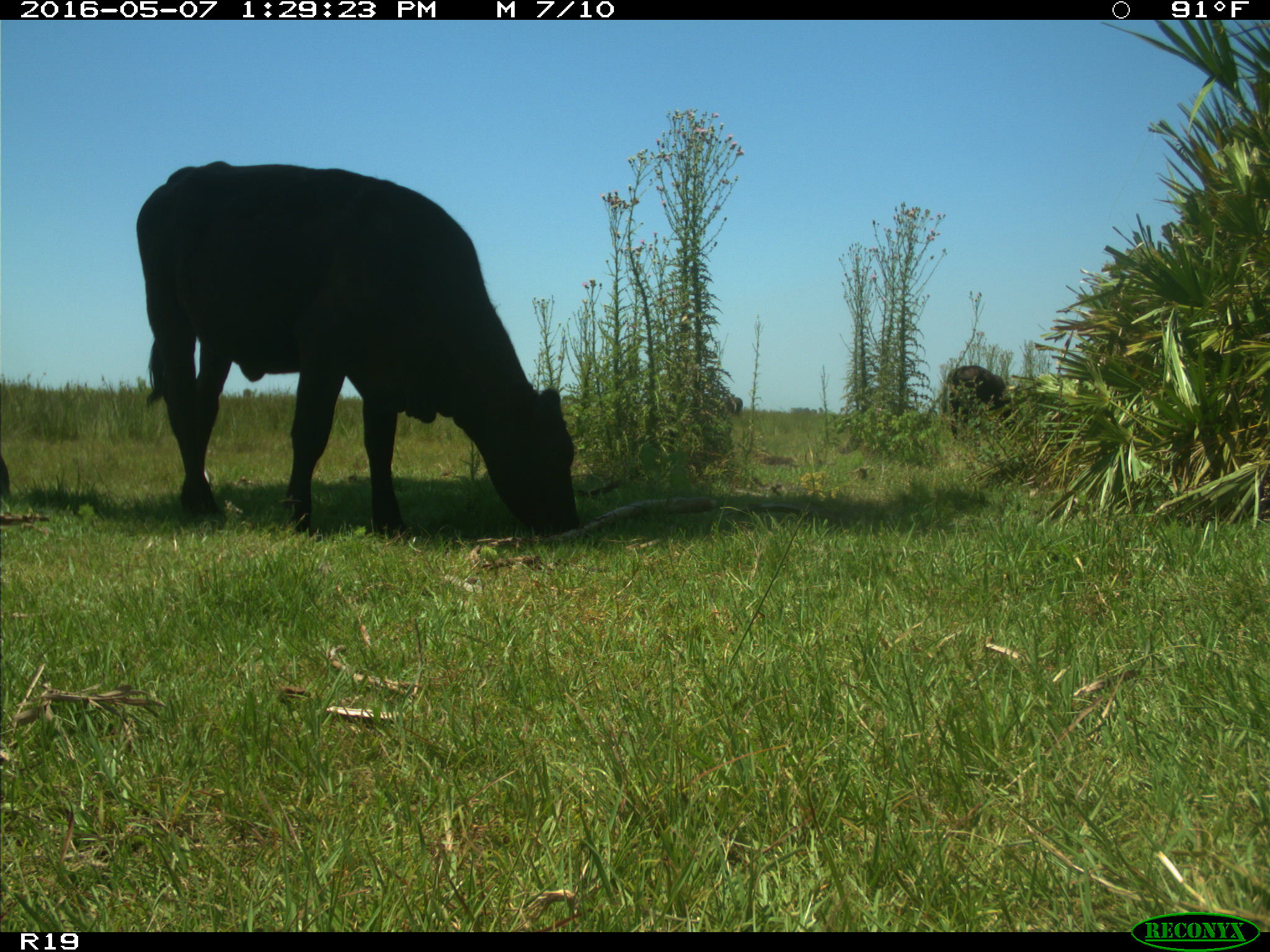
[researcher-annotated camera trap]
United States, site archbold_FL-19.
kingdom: Animalia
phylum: Chordata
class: Mammalia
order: Artiodactyla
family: Bovidae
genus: Bos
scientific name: Bos taurus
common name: domestic cow